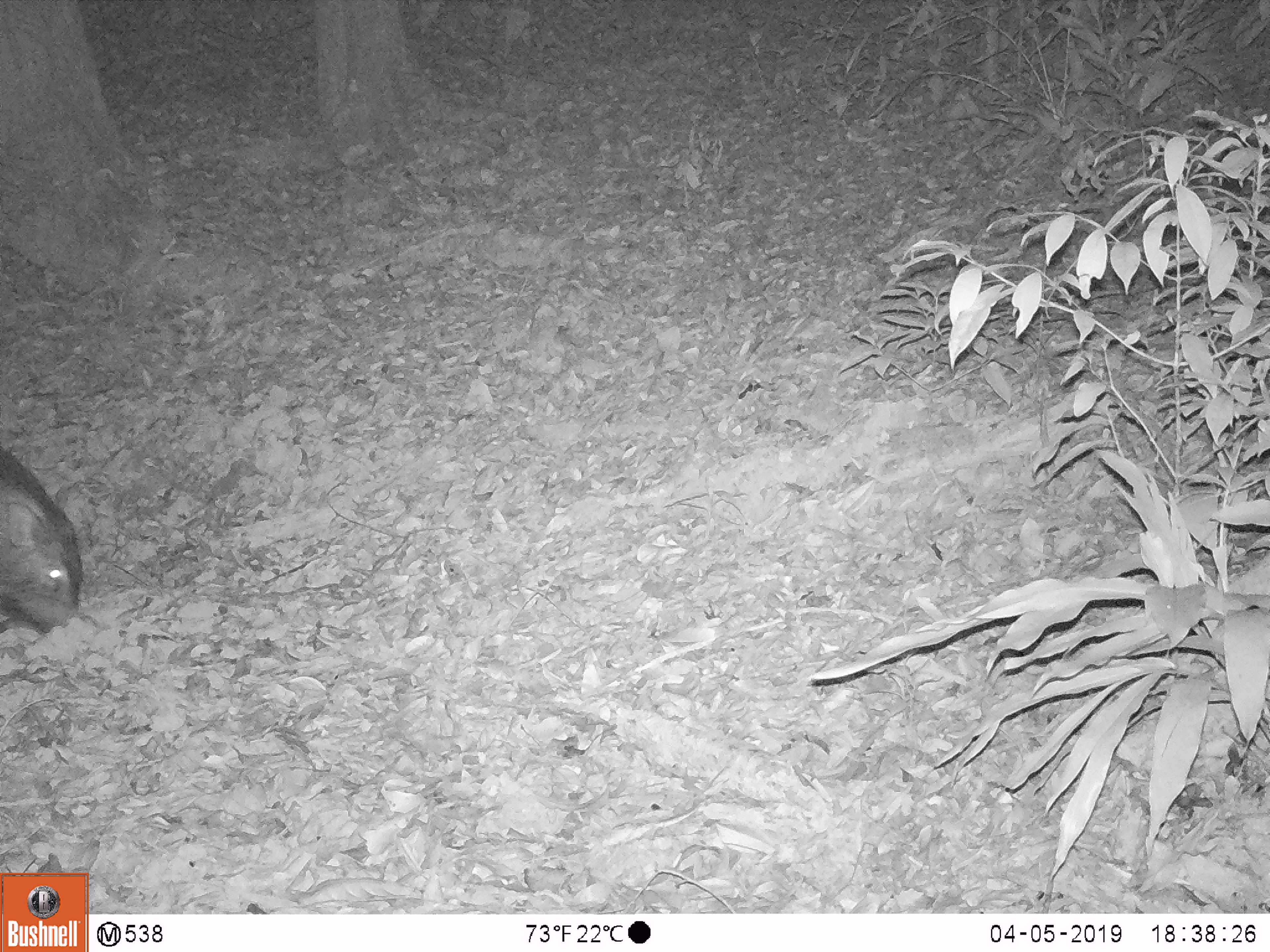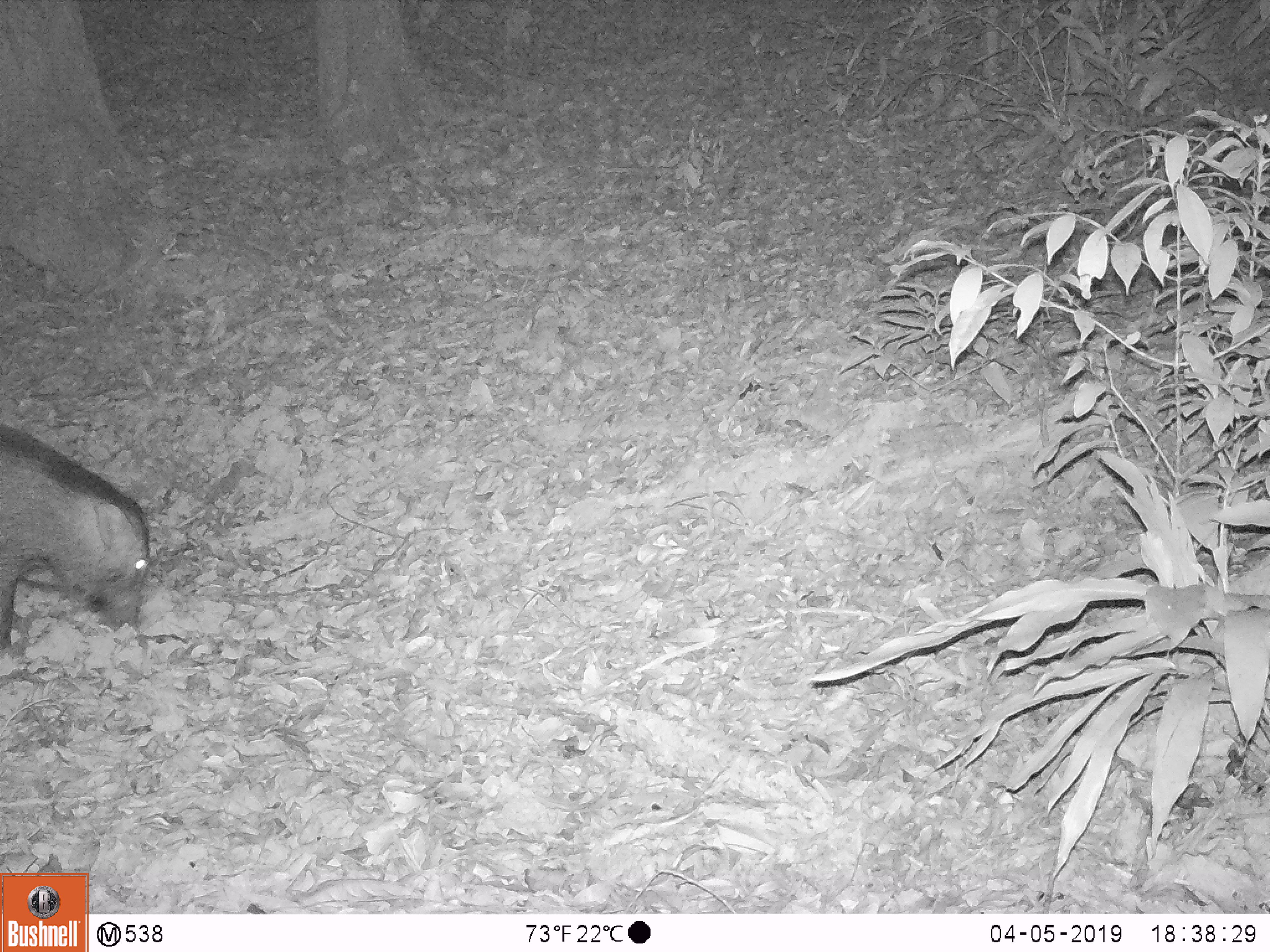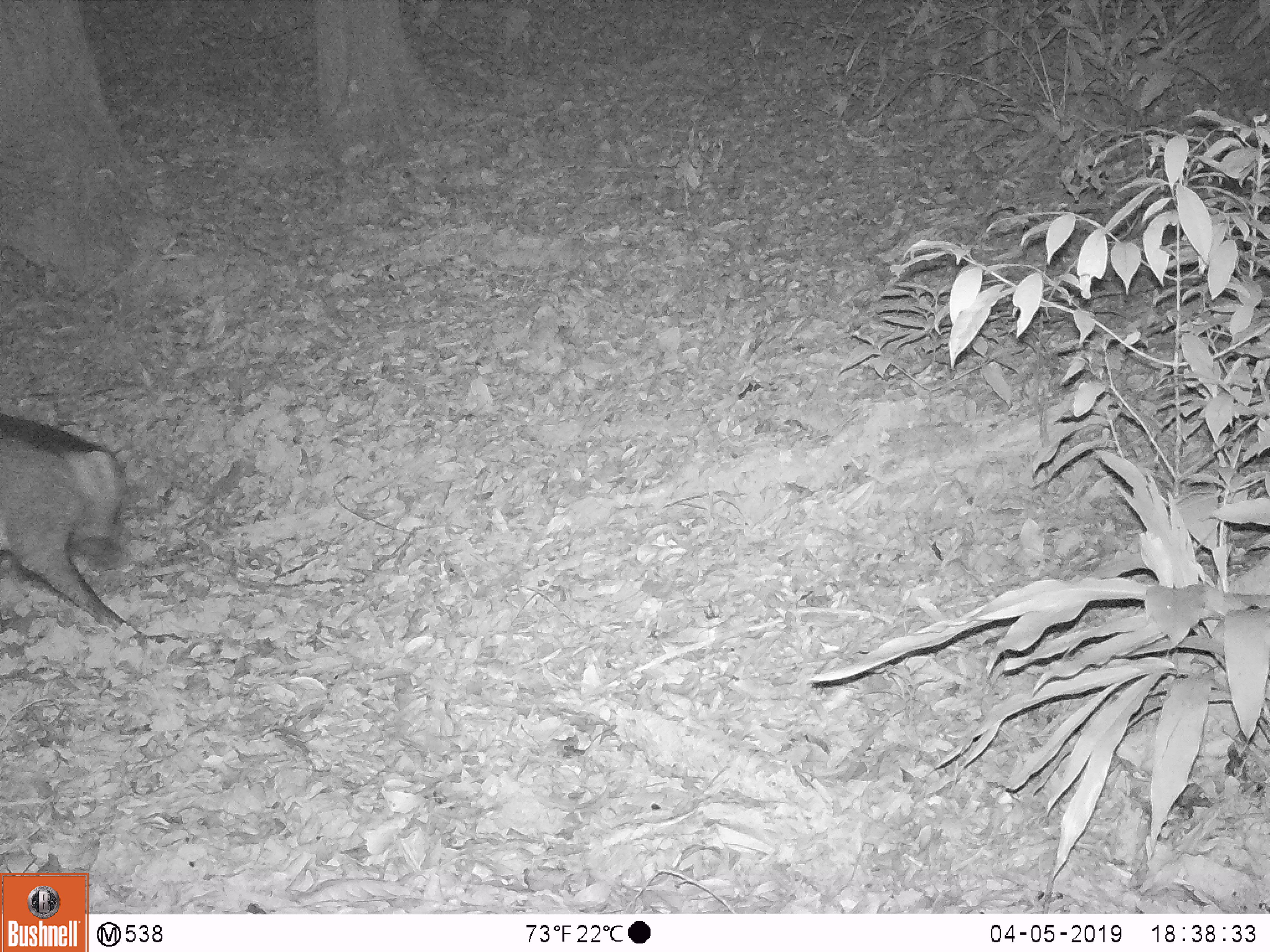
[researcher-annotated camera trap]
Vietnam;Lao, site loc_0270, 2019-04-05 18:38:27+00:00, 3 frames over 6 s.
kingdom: Animalia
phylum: Chordata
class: Mammalia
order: Artiodactyla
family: Suidae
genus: Sus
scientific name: Sus scrofa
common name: eurasian wild pig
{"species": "eurasian wild pig (Sus scrofa)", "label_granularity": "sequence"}